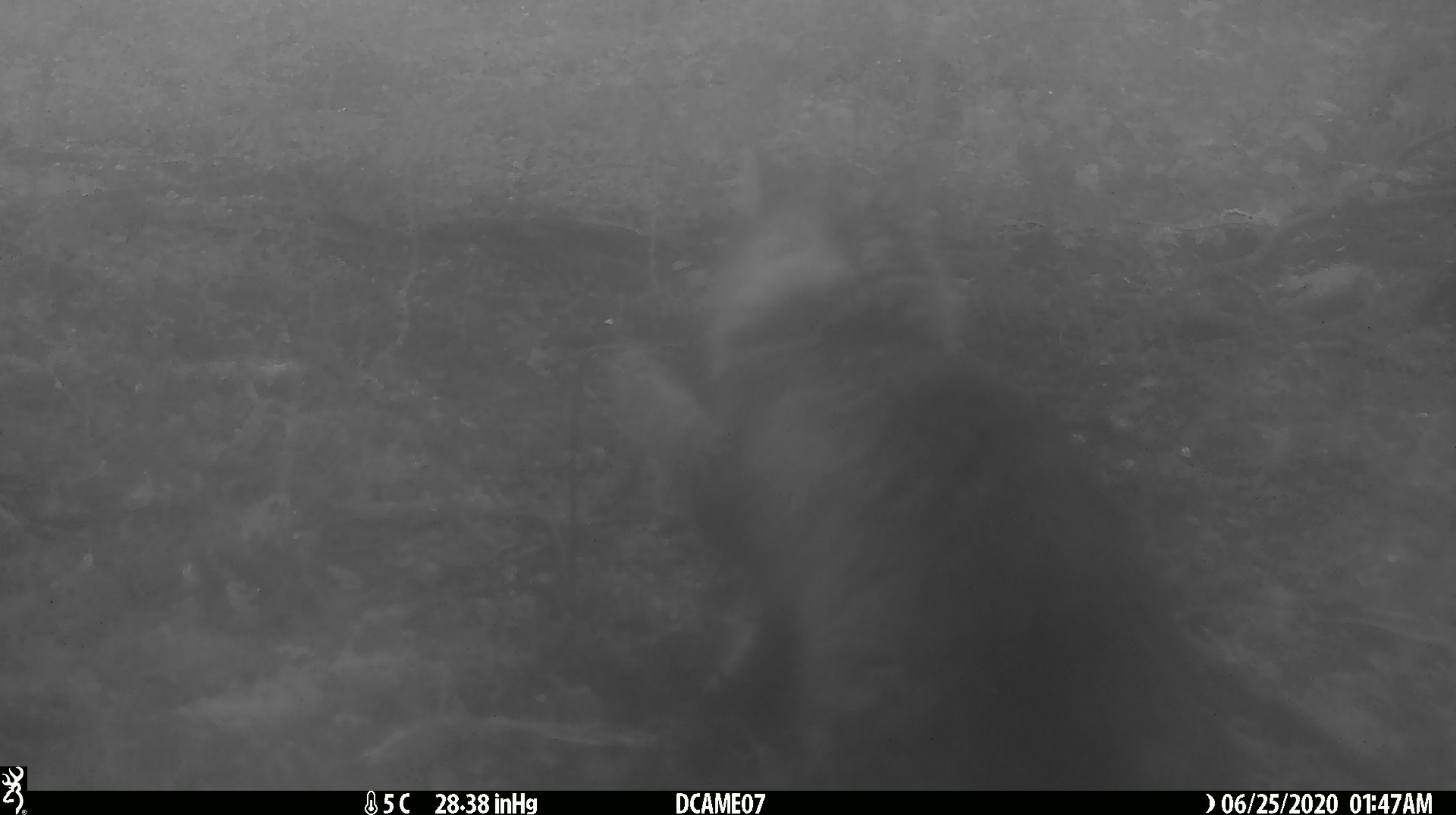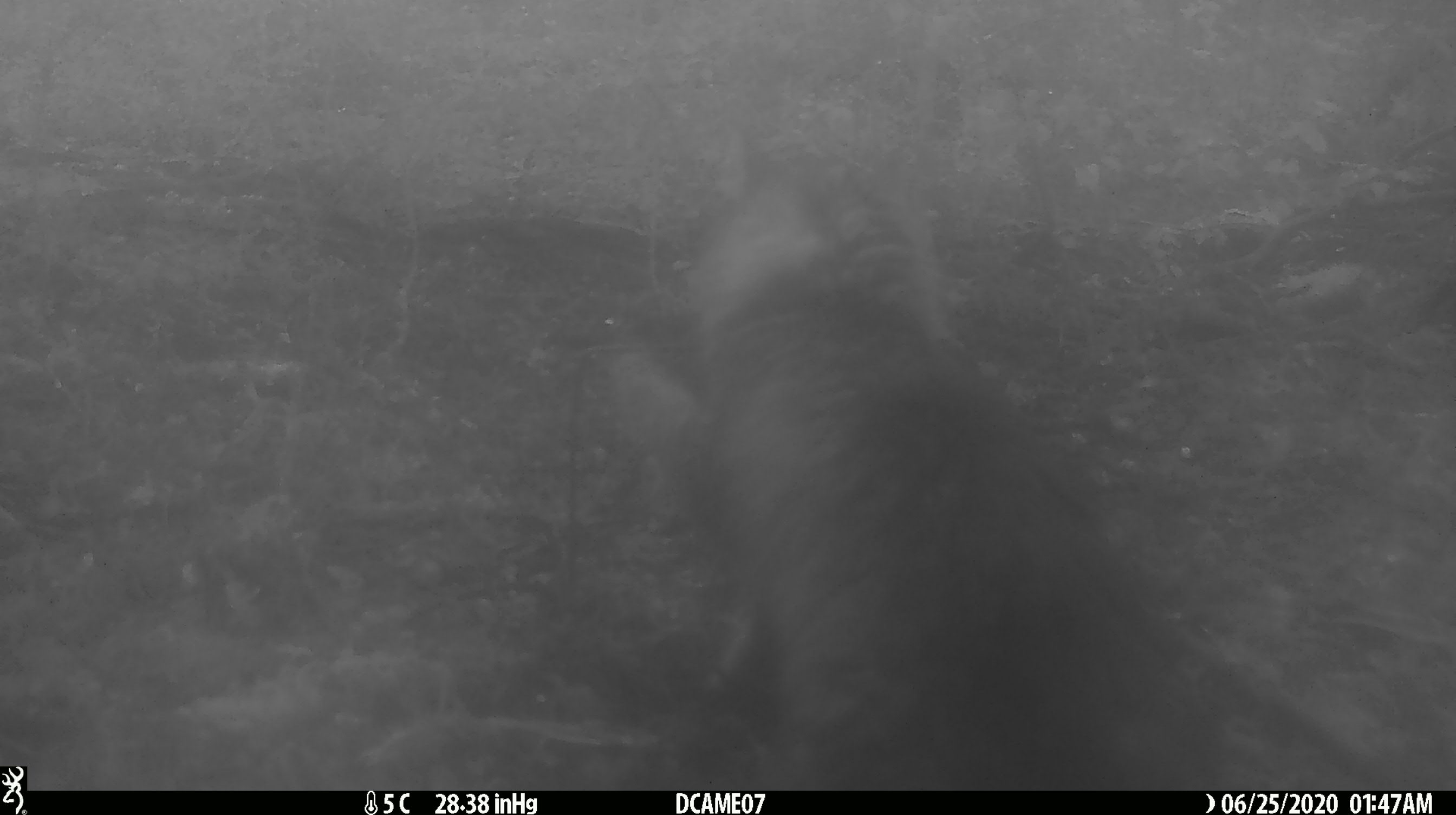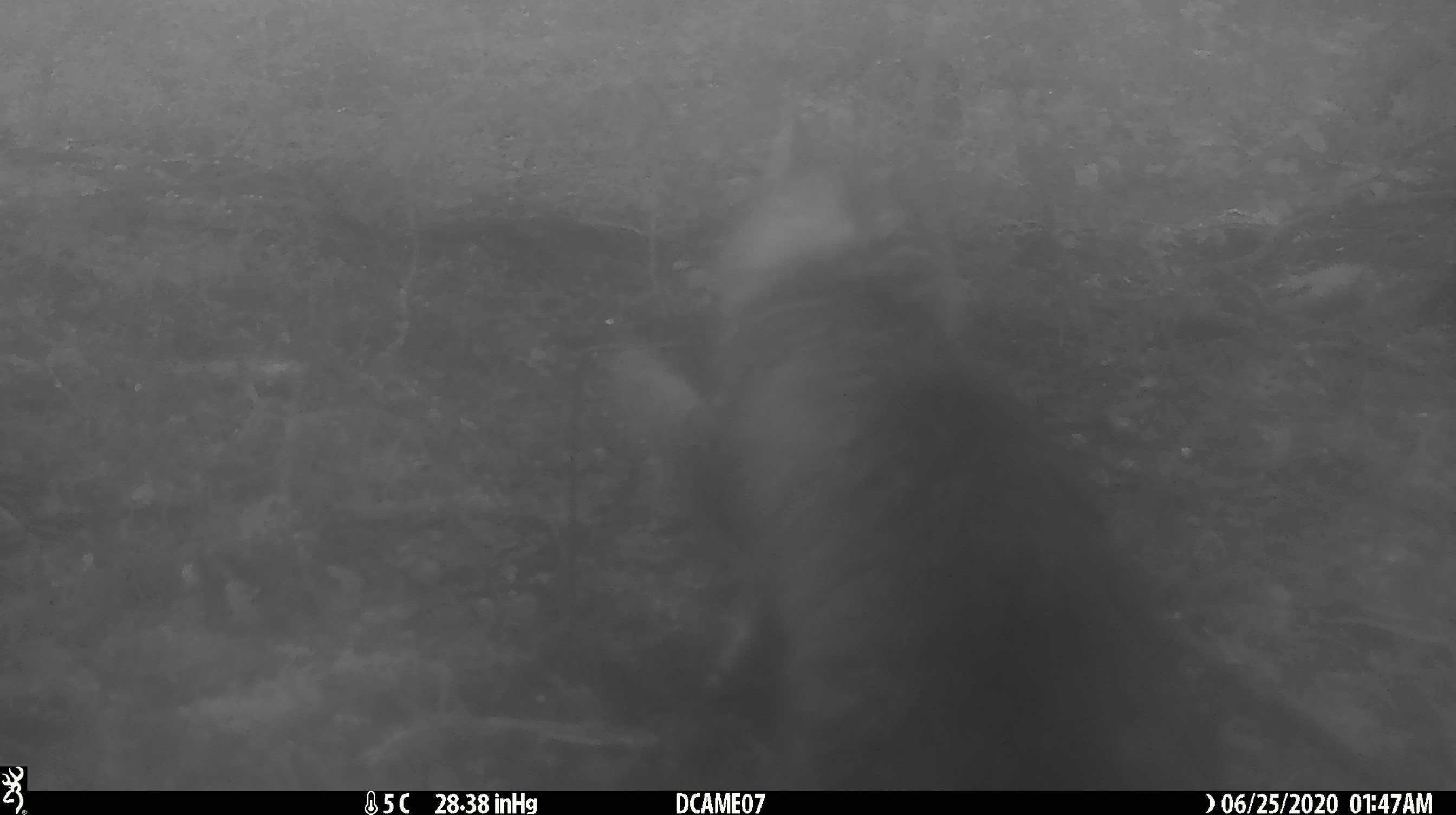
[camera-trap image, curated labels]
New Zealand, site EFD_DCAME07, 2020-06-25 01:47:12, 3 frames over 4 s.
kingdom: Animalia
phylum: Chordata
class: Mammalia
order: Carnivora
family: Felidae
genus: Felis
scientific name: Felis catus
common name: domestic cat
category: cat